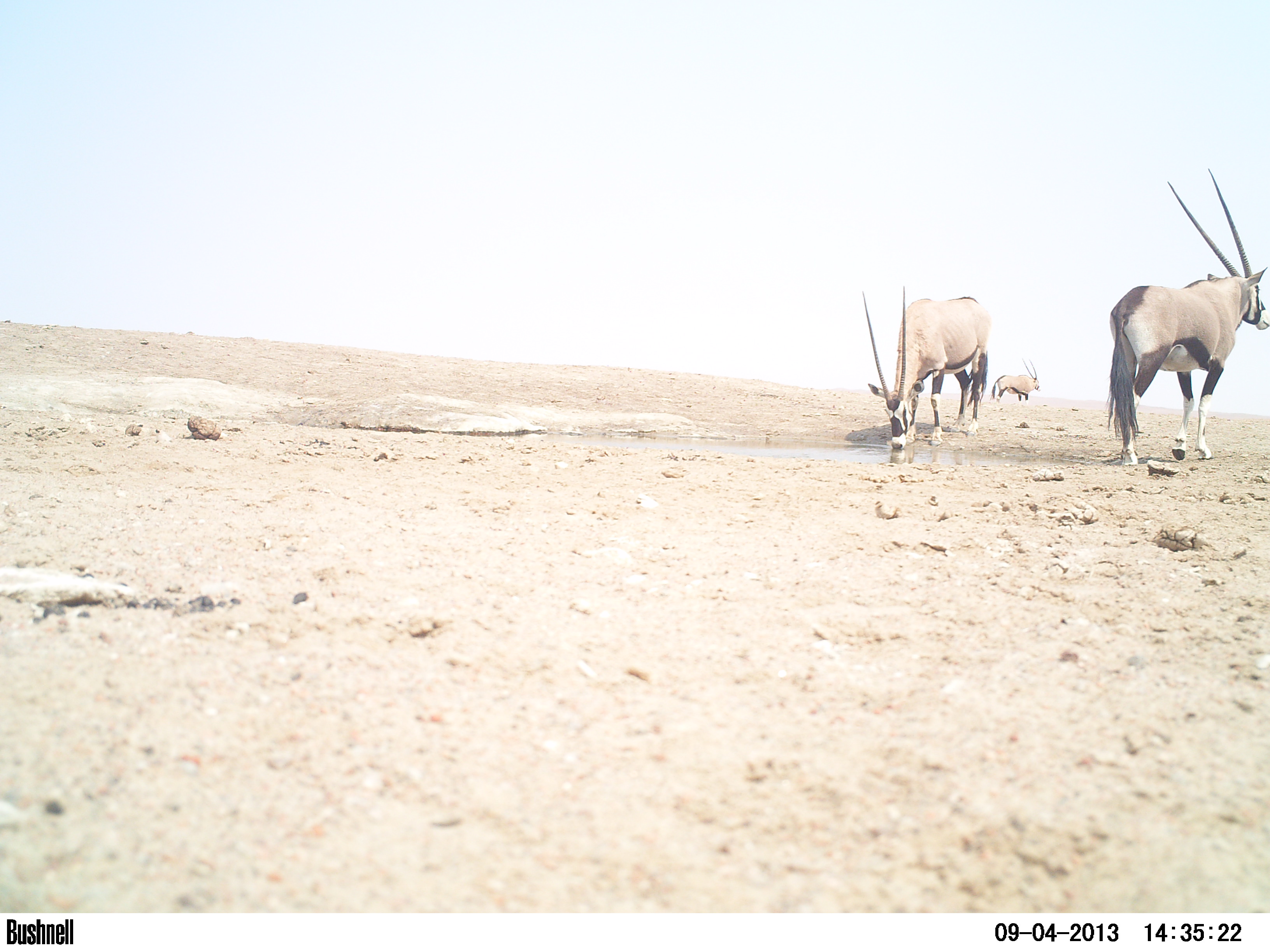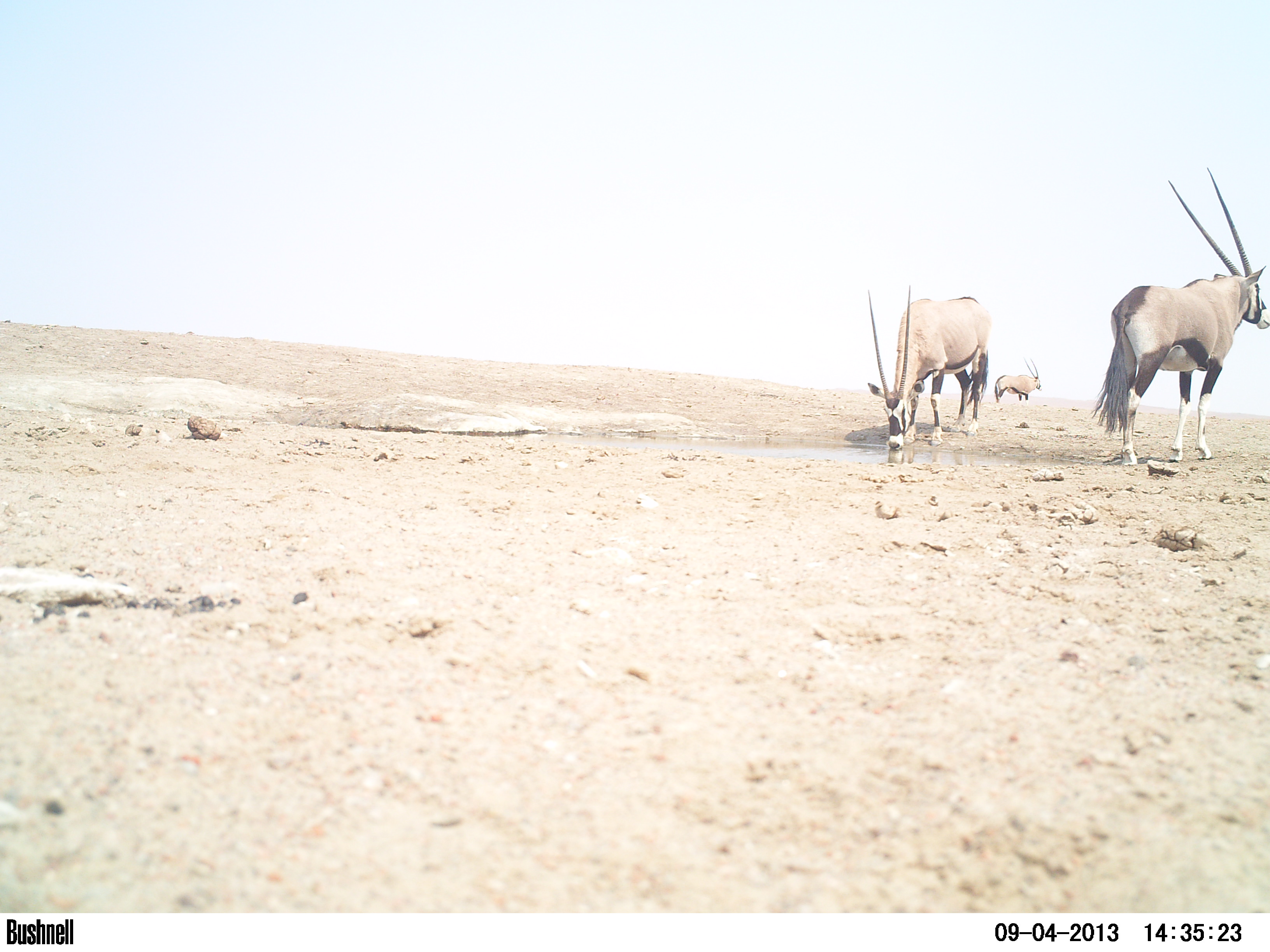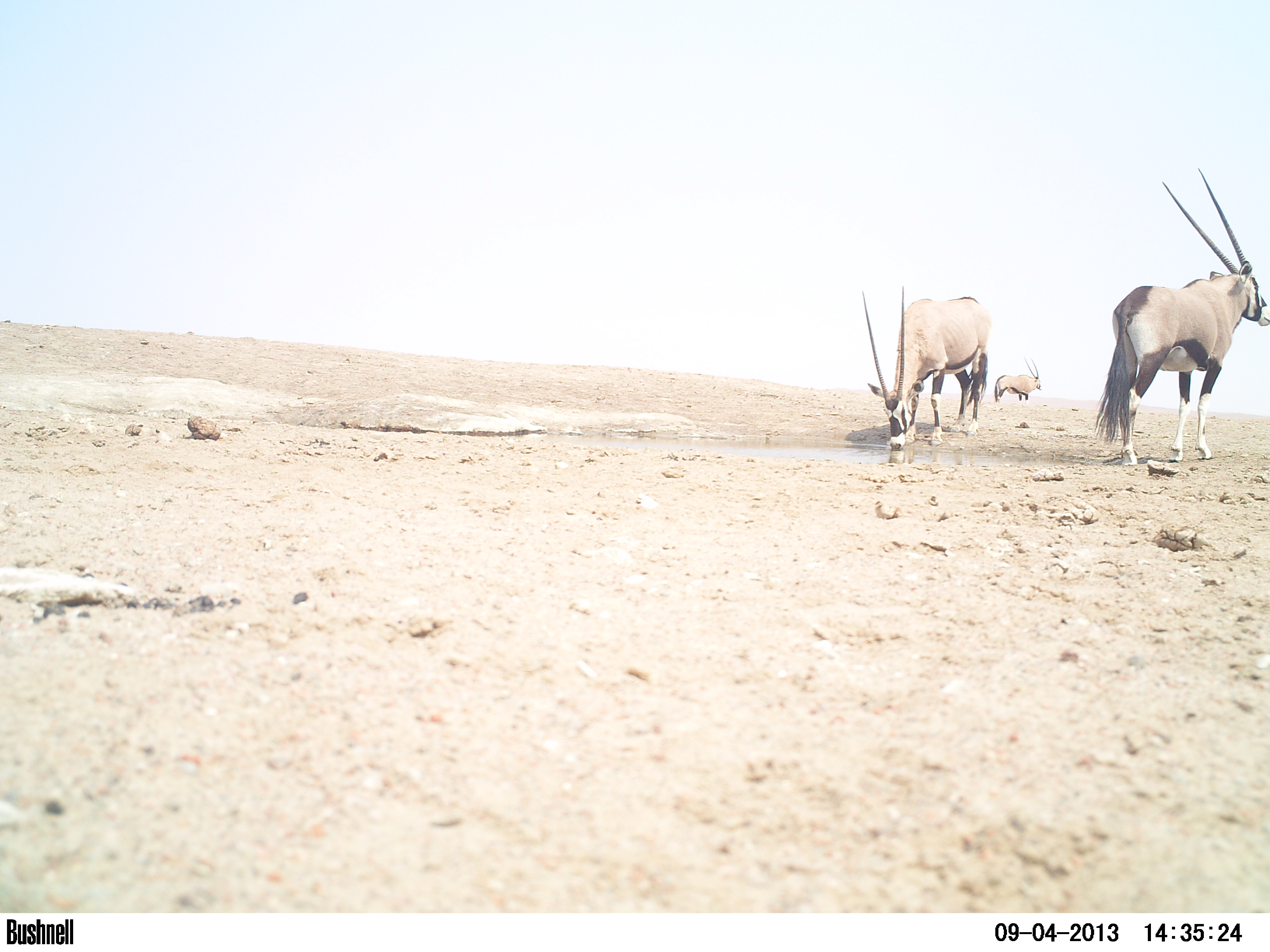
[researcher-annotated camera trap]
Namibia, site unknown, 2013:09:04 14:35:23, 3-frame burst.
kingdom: Animalia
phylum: Chordata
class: Mammalia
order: Artiodactyla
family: Bovidae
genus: Oryx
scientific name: Oryx gazella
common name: gemsbok